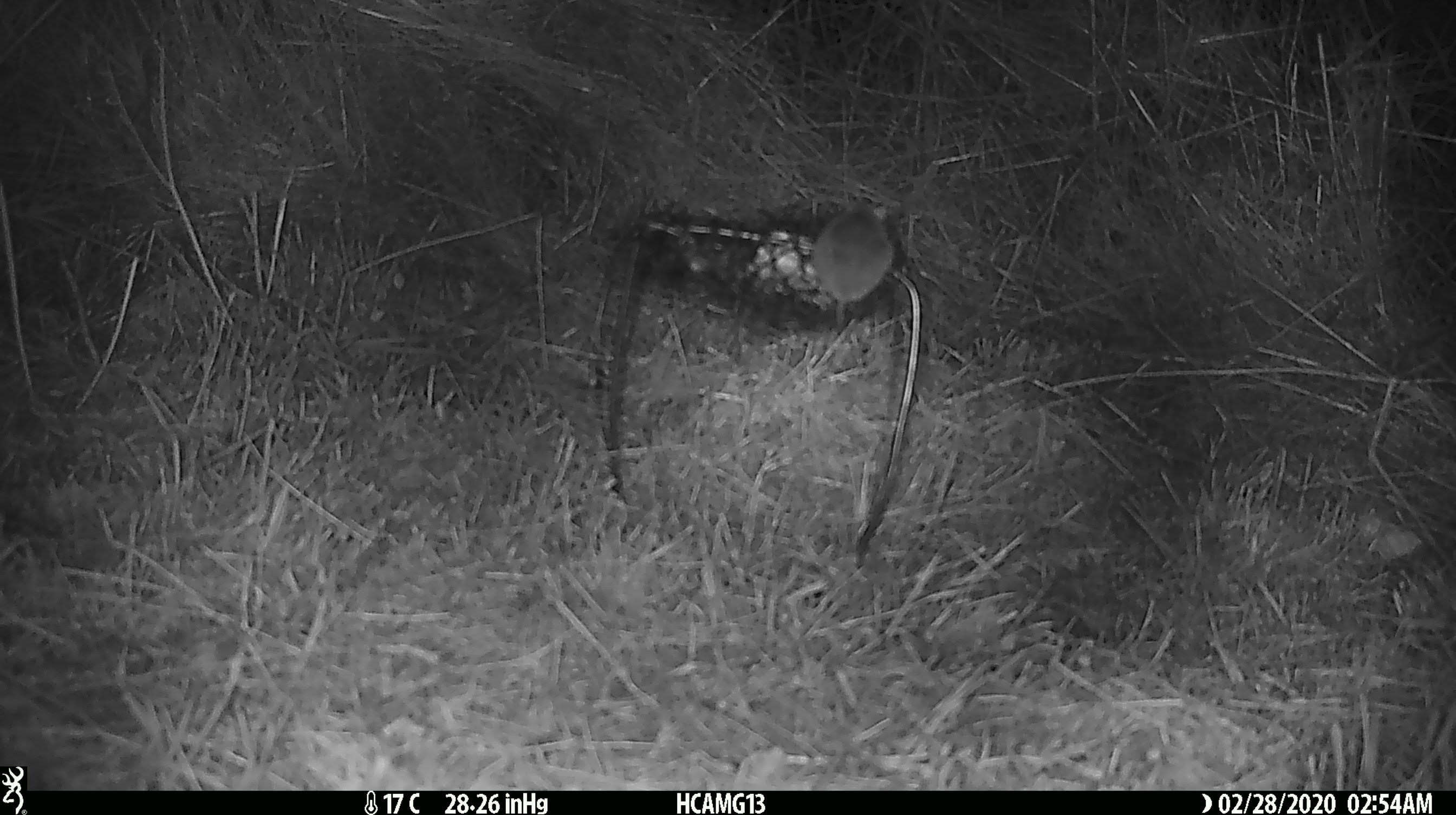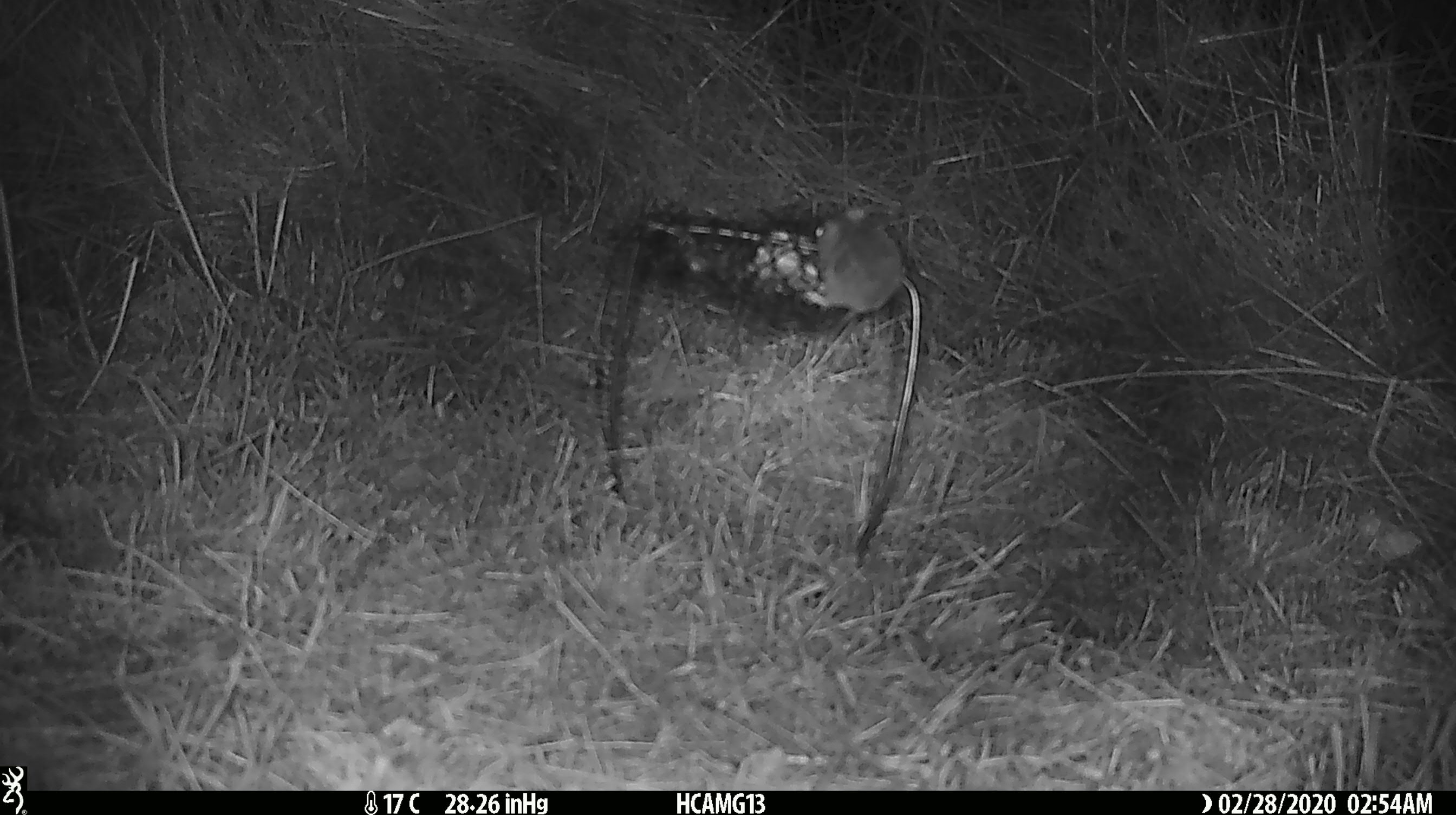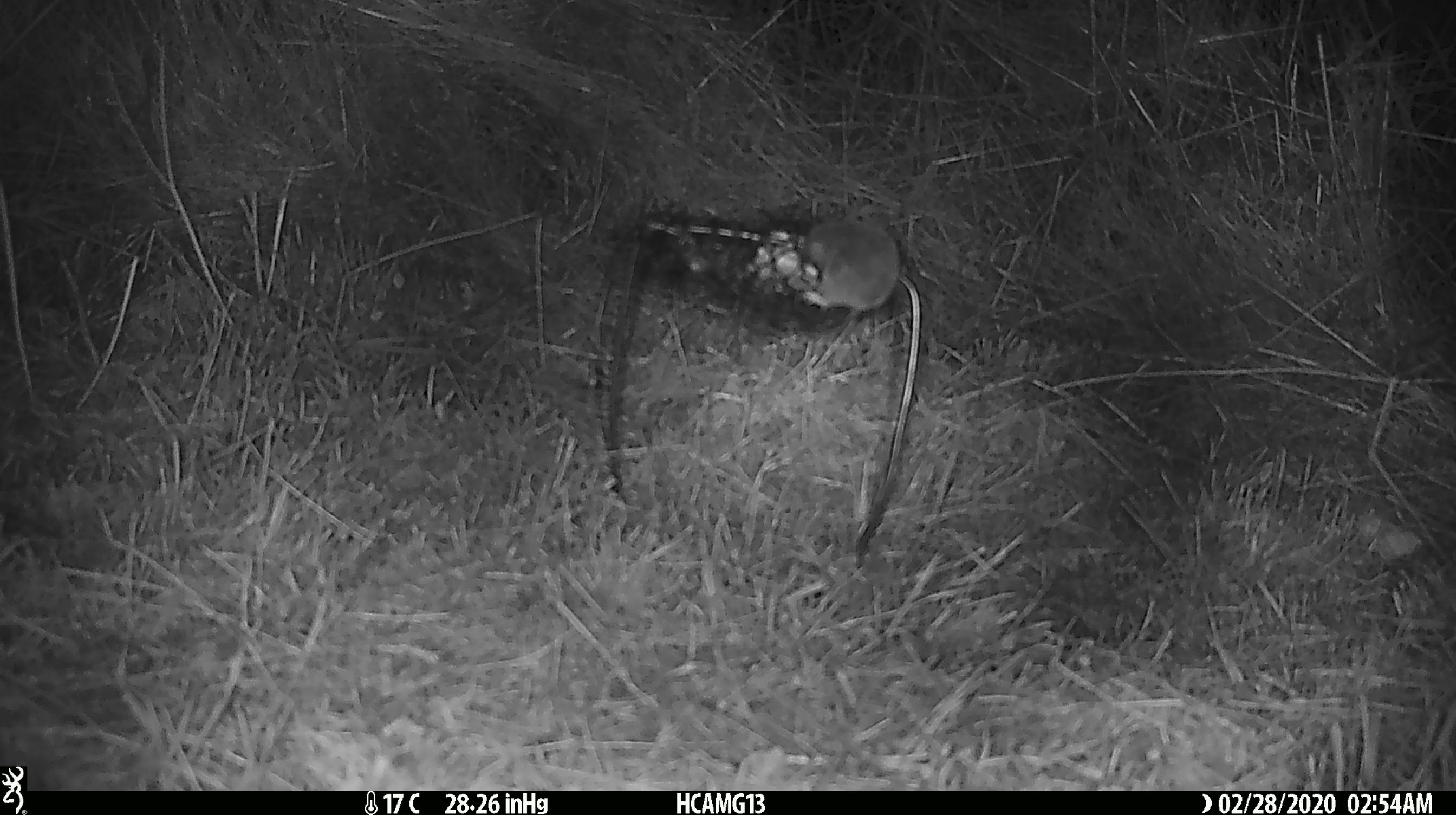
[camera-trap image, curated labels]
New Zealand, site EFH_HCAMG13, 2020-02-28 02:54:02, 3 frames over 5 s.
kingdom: Animalia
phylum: Chordata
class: Mammalia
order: Rodentia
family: Muridae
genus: Mus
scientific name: Mus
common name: mouse